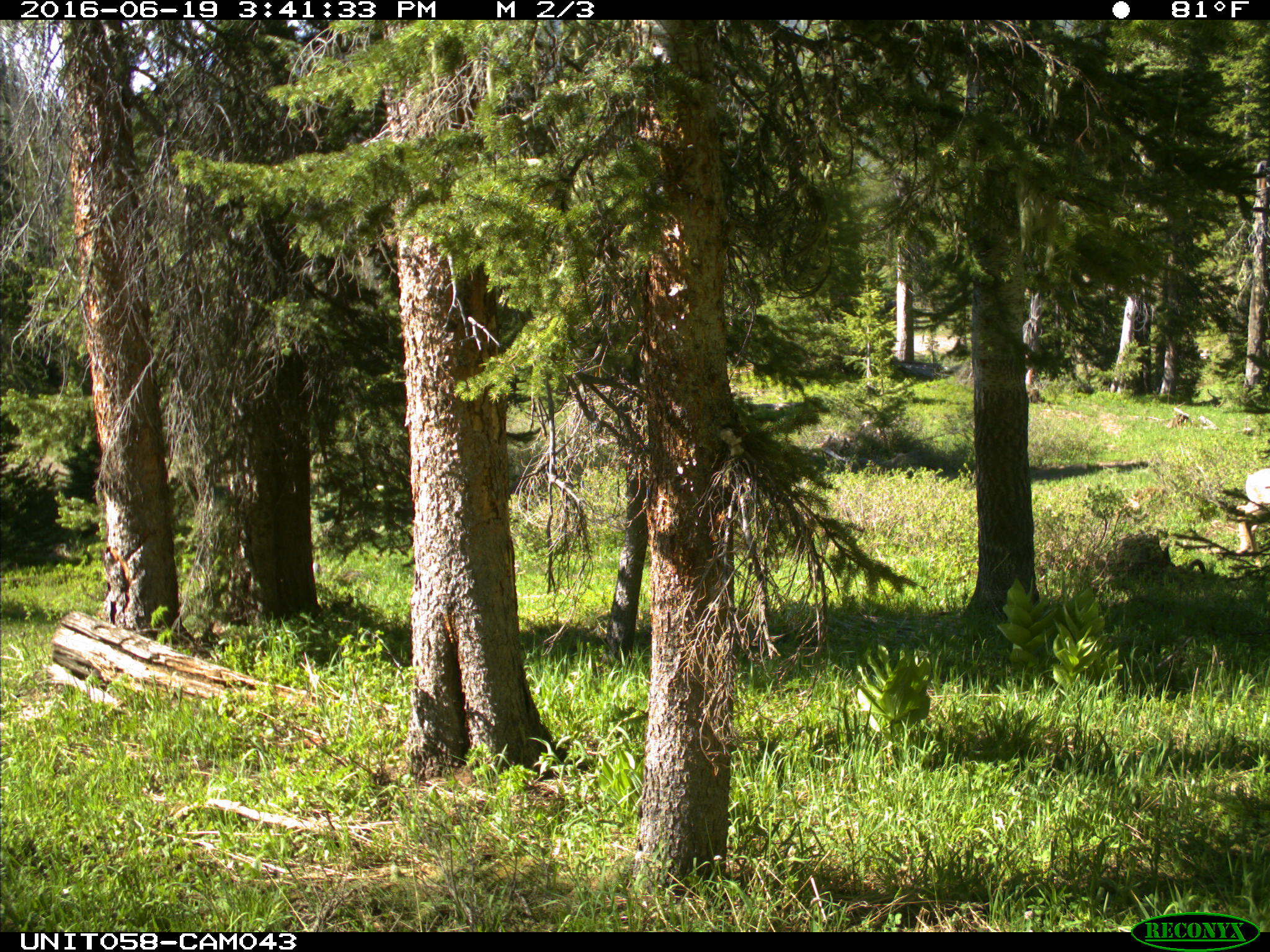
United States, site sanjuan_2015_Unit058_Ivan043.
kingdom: Animalia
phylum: Chordata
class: Mammalia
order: Artiodactyla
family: Cervidae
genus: Odocoileus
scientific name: Odocoileus hemionus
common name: mule deer